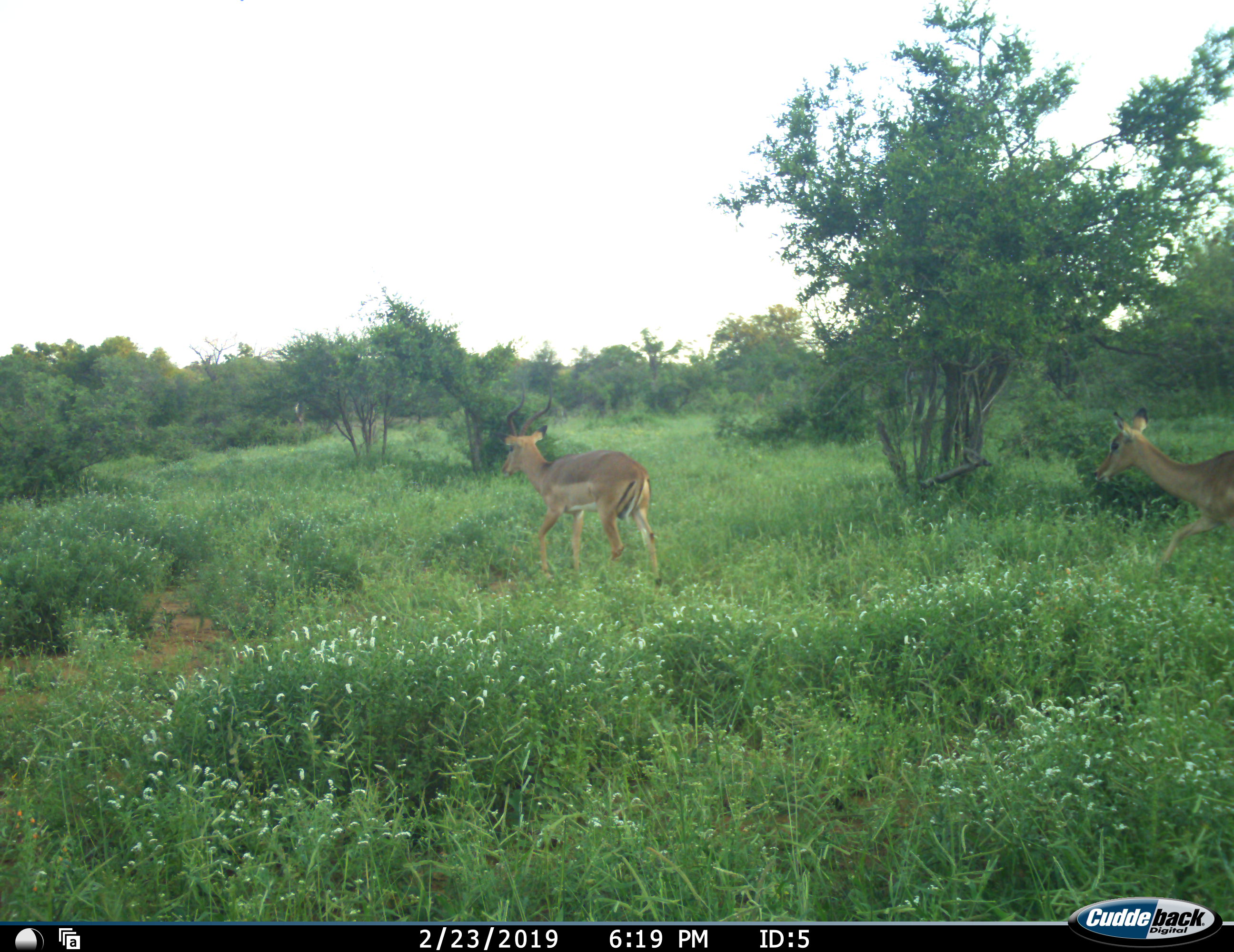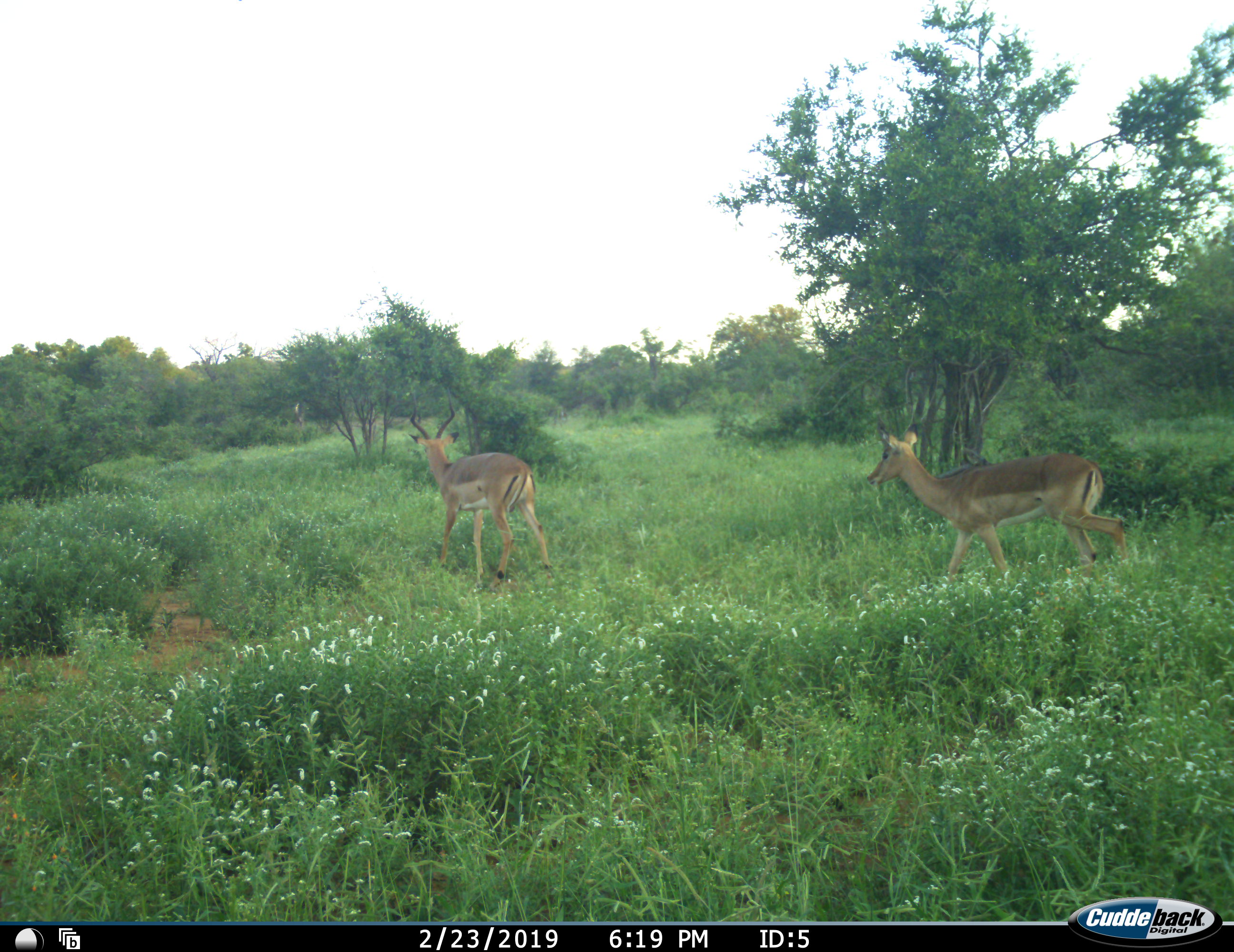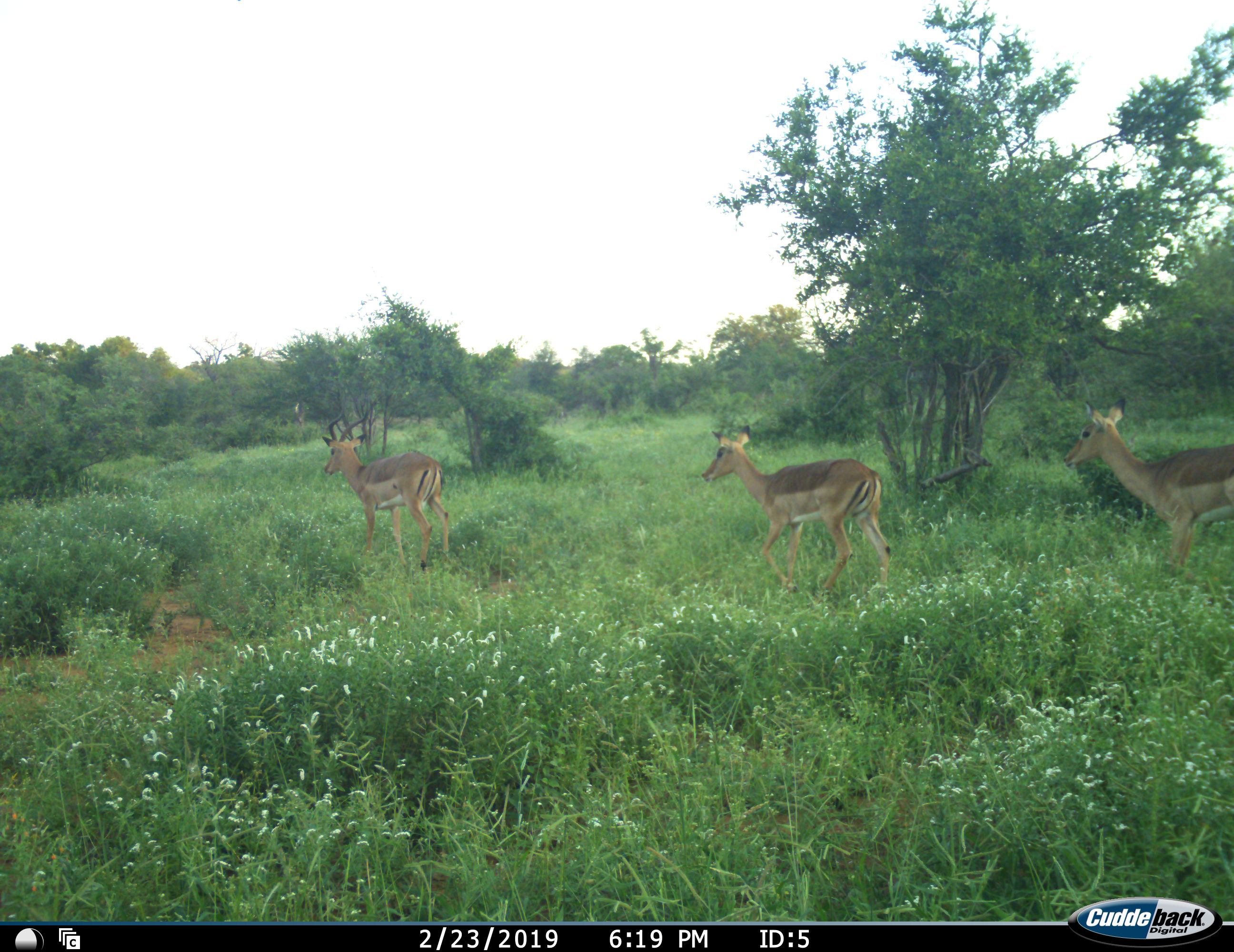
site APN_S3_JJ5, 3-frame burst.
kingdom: Animalia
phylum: Chordata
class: Mammalia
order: Artiodactyla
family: Bovidae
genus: Aepyceros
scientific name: Aepyceros melampus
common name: impala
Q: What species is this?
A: Impala (Aepyceros melampus).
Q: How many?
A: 3.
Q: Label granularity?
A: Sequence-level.